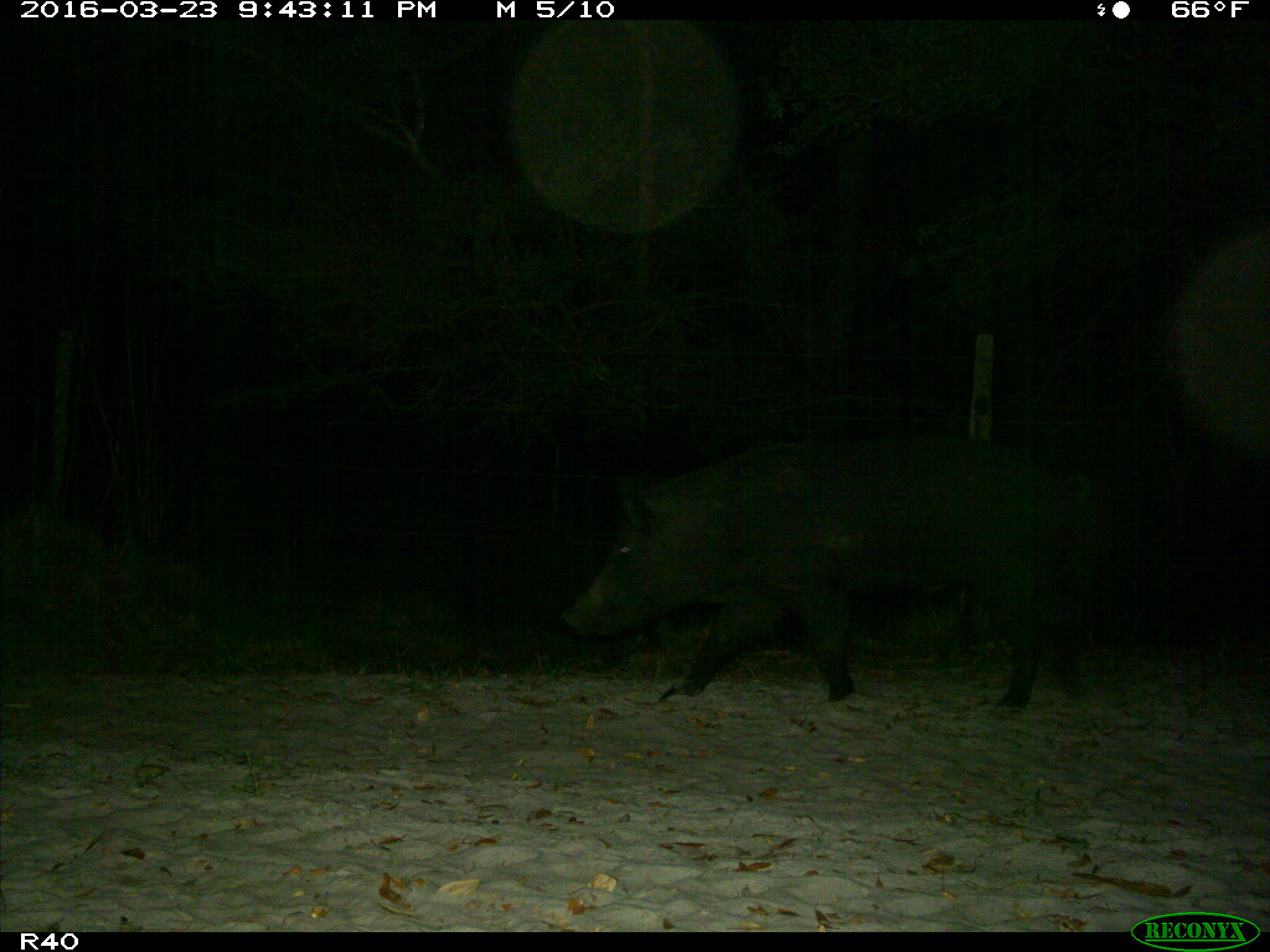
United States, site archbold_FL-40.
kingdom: Animalia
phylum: Chordata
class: Mammalia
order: Artiodactyla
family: Suidae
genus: Sus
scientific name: Sus scrofa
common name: wild boar